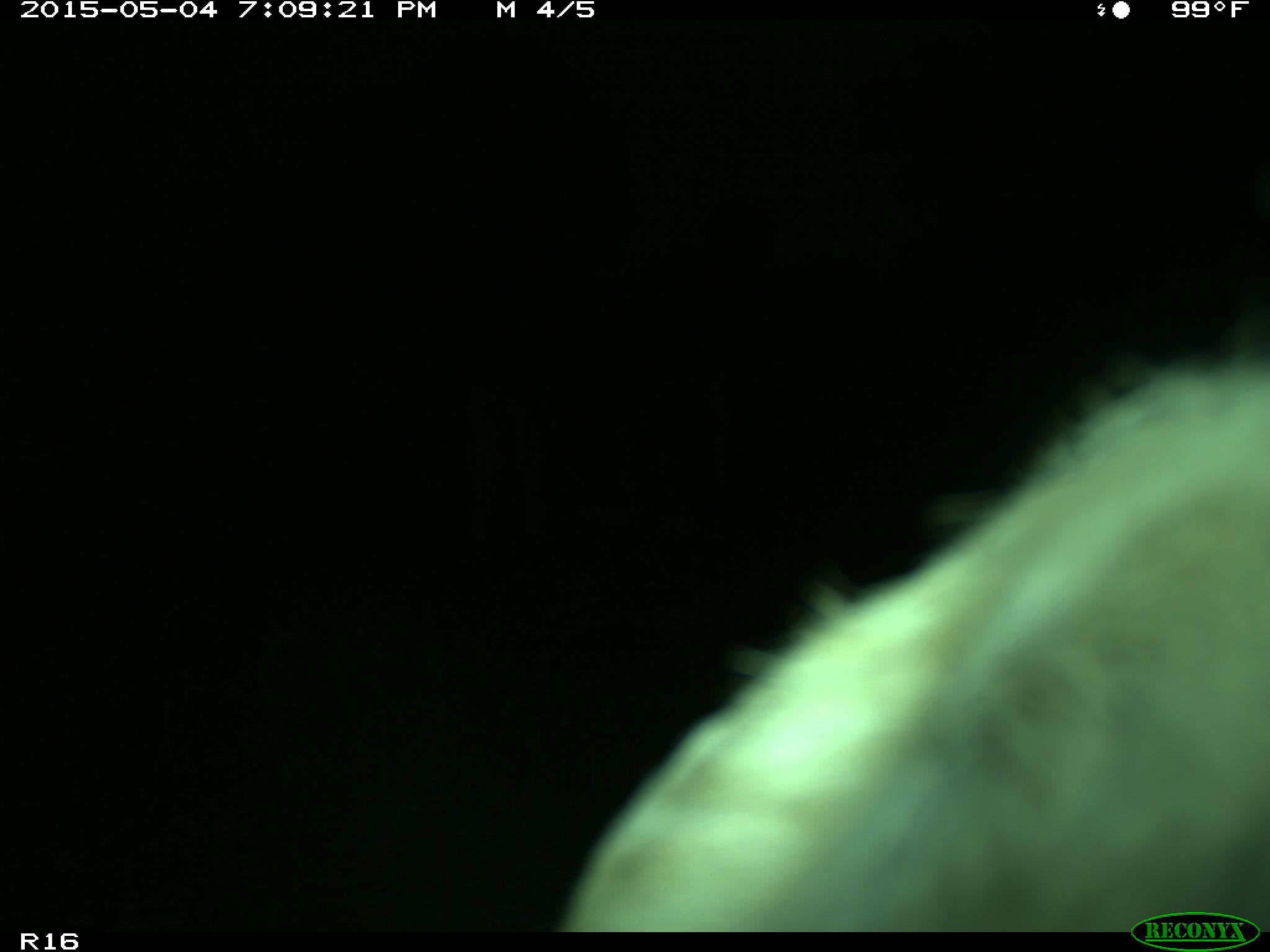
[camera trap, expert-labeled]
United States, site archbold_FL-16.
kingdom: Animalia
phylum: Chordata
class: Mammalia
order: Artiodactyla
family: Bovidae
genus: Bos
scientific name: Bos taurus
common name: domestic cow